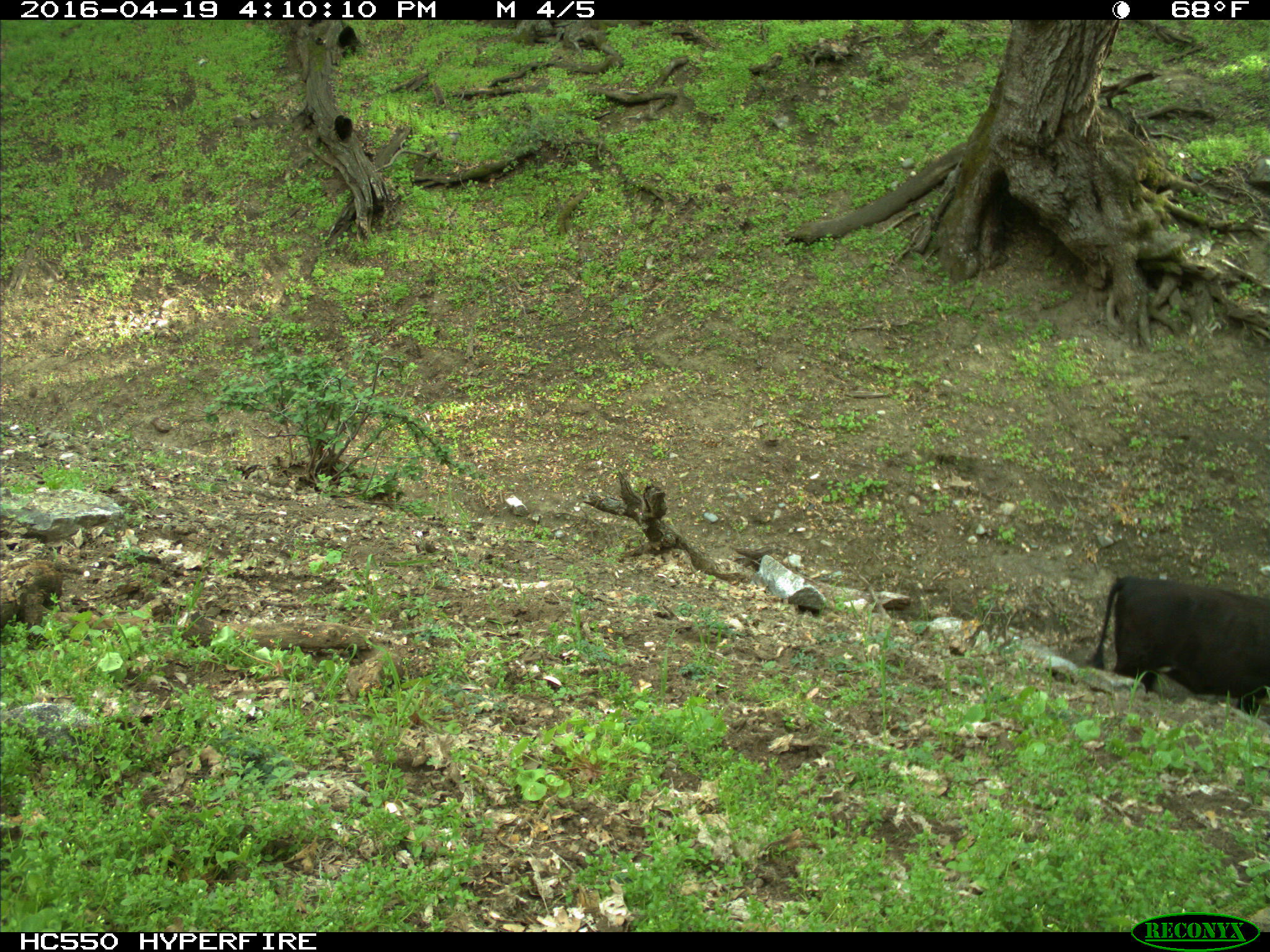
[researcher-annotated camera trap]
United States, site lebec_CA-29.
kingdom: Animalia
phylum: Chordata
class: Mammalia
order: Artiodactyla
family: Bovidae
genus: Bos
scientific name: Bos taurus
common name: domestic cow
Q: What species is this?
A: Bos taurus (domestic cow).